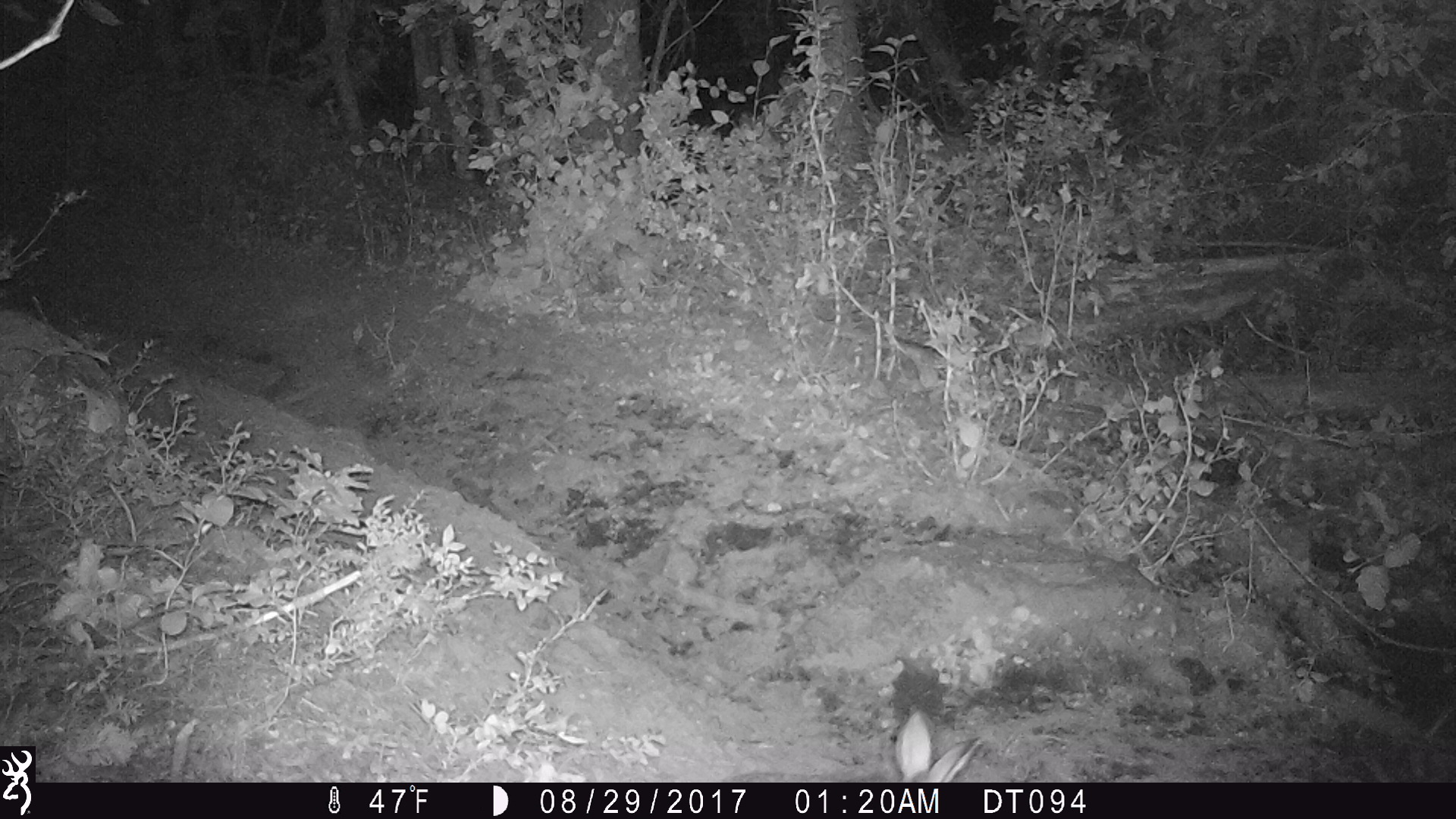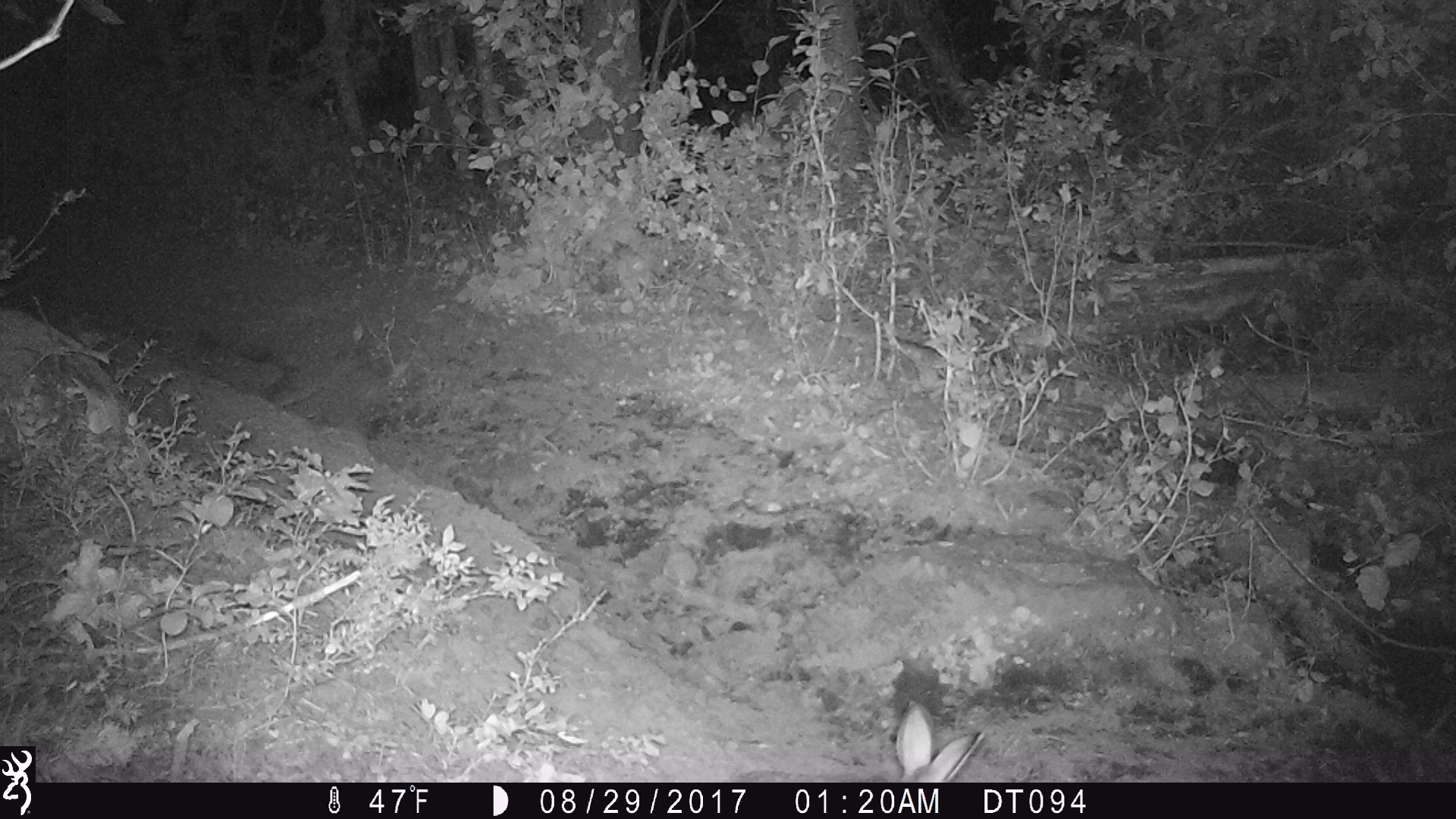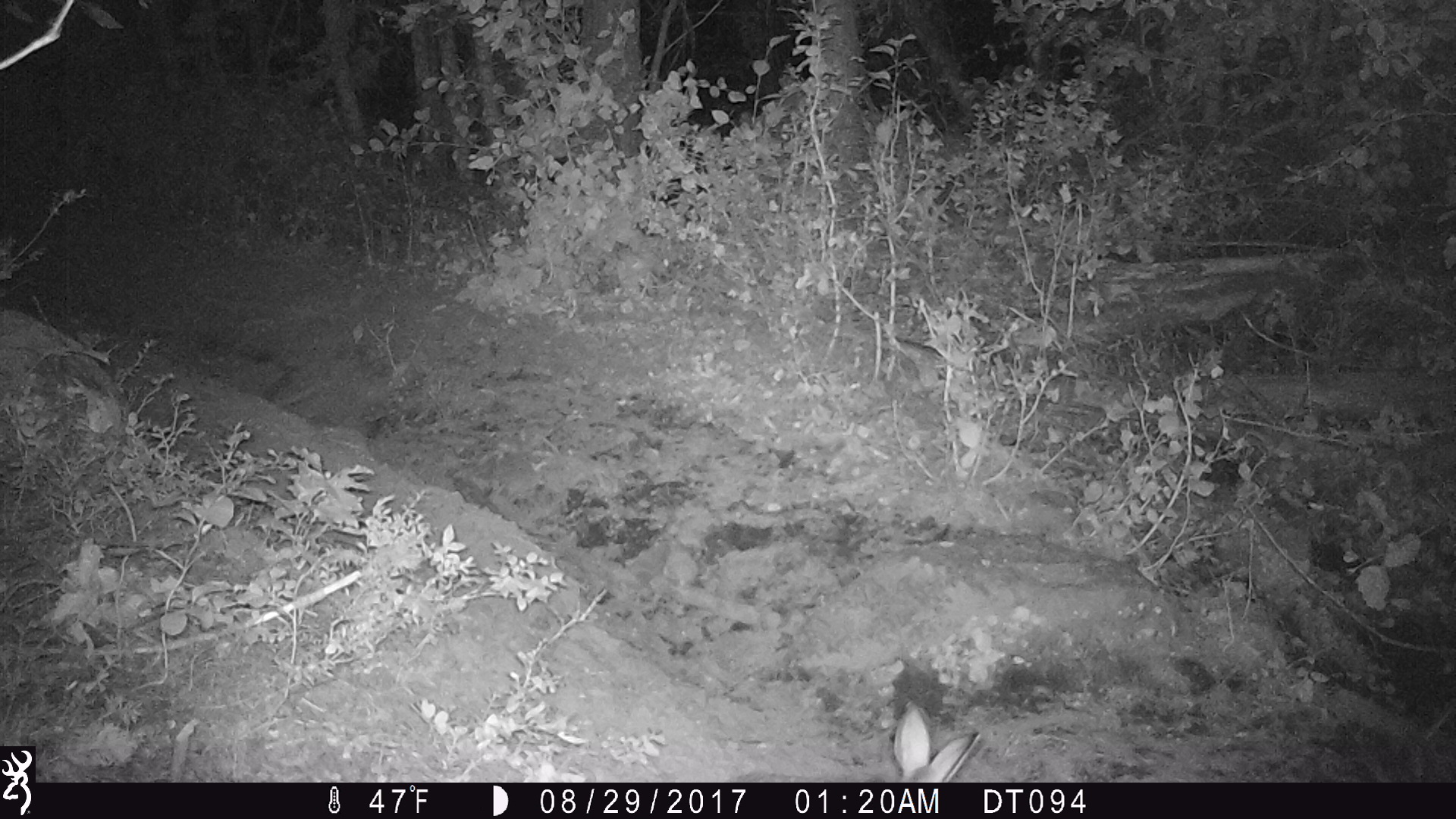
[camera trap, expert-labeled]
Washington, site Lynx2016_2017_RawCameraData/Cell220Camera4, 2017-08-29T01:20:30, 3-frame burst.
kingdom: Animalia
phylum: Chordata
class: Mammalia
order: Lagomorpha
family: Leporidae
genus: Lepus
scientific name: Lepus americanus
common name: snowshoe hare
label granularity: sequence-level